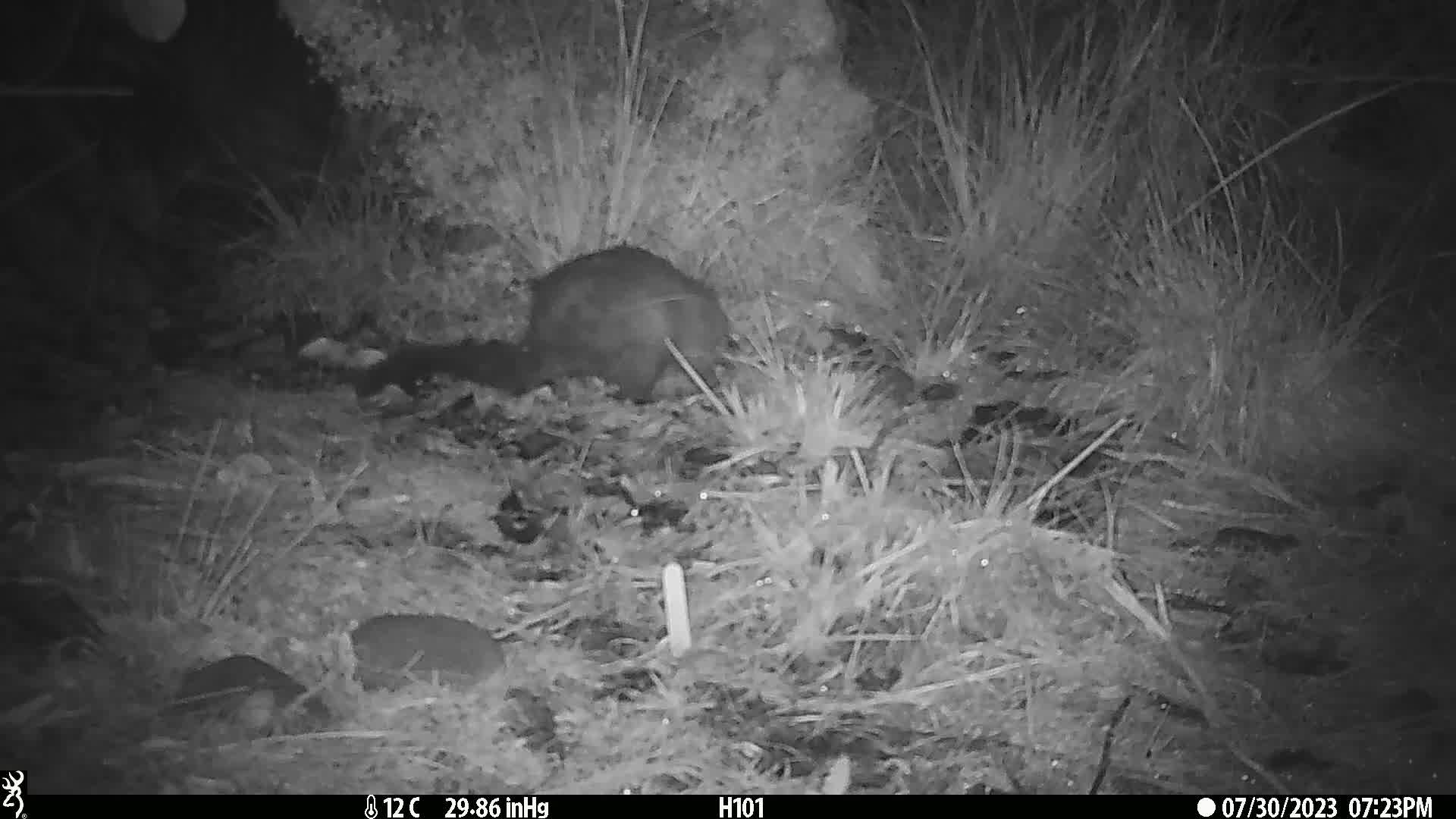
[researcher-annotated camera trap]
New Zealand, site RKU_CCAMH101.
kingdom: Animalia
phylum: Chordata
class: Mammalia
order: Diprotodontia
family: Phalangeridae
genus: Trichosurus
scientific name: Trichosurus vulpecula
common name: common brushtail possum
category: possum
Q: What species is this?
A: Possum (common brushtail possum) (Trichosurus vulpecula).